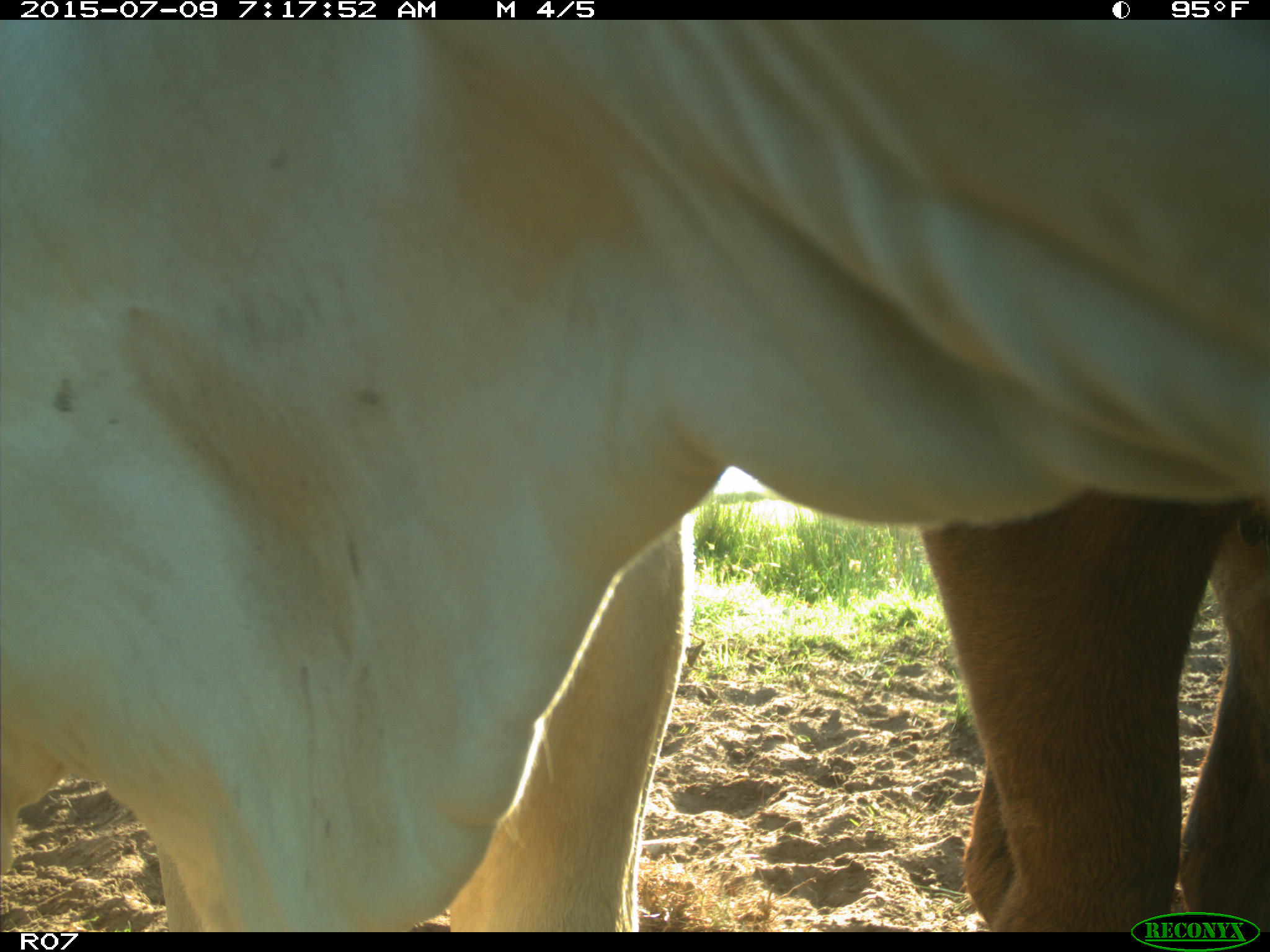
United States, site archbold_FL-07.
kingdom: Animalia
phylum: Chordata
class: Mammalia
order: Artiodactyla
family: Bovidae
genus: Bos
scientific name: Bos taurus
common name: domestic cow